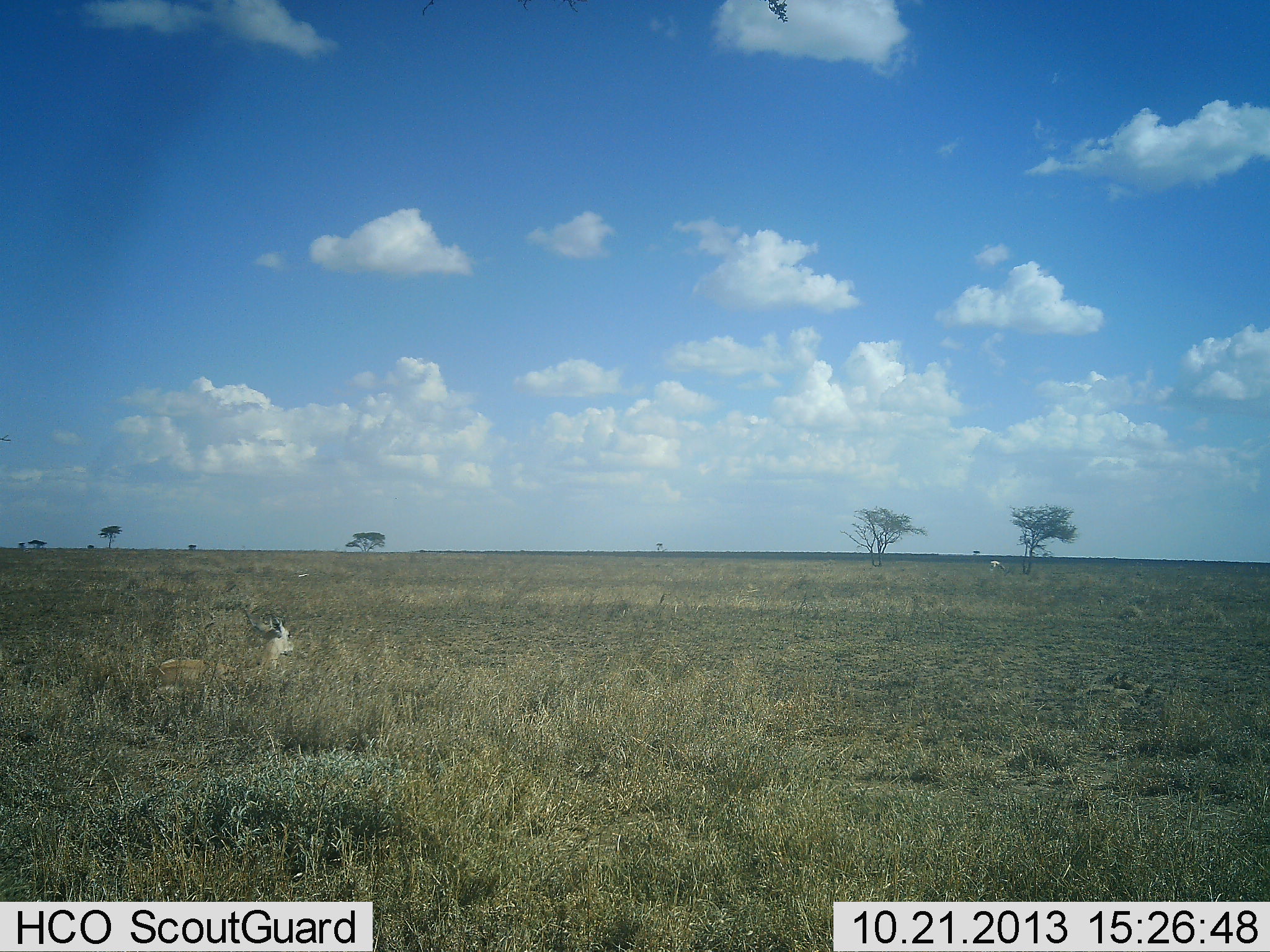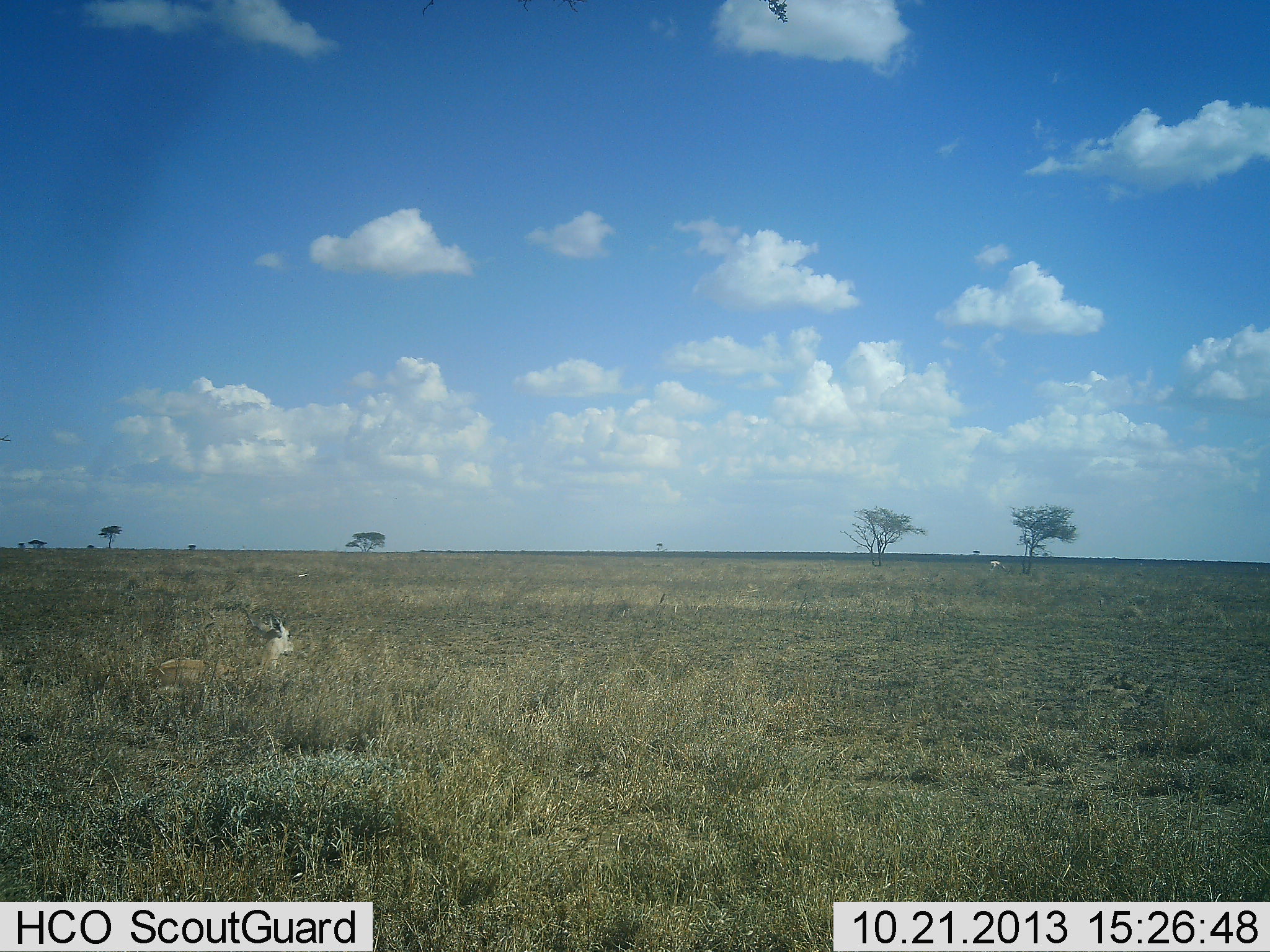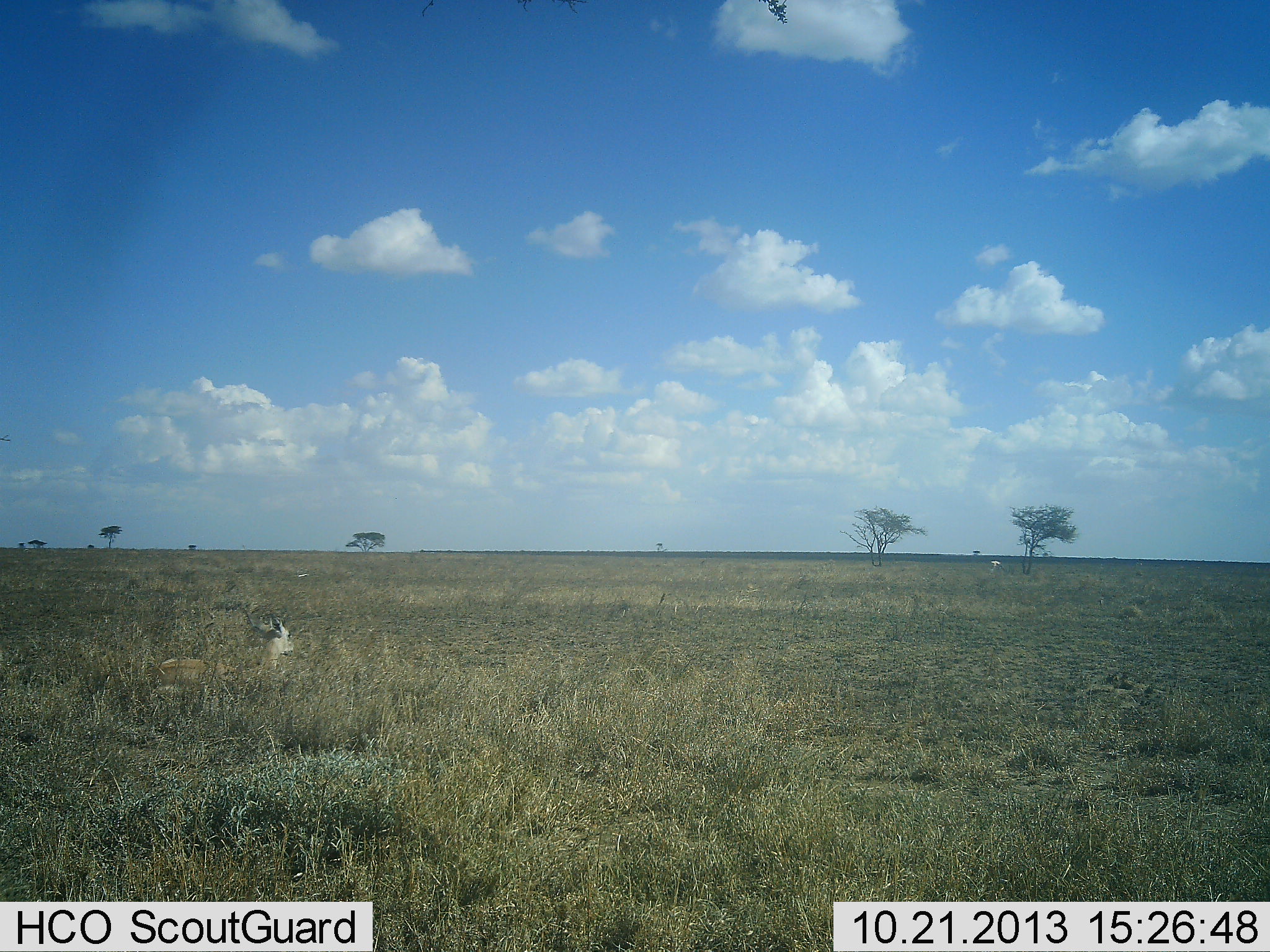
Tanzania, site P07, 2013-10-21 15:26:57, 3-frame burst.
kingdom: Animalia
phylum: Chordata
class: Mammalia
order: Artiodactyla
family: Bovidae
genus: Nanger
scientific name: Nanger granti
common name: grant's gazelle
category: gazellegrants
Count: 1.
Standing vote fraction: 7%.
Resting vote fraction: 93%.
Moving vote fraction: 0%.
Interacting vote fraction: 0%.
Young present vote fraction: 14%.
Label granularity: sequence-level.